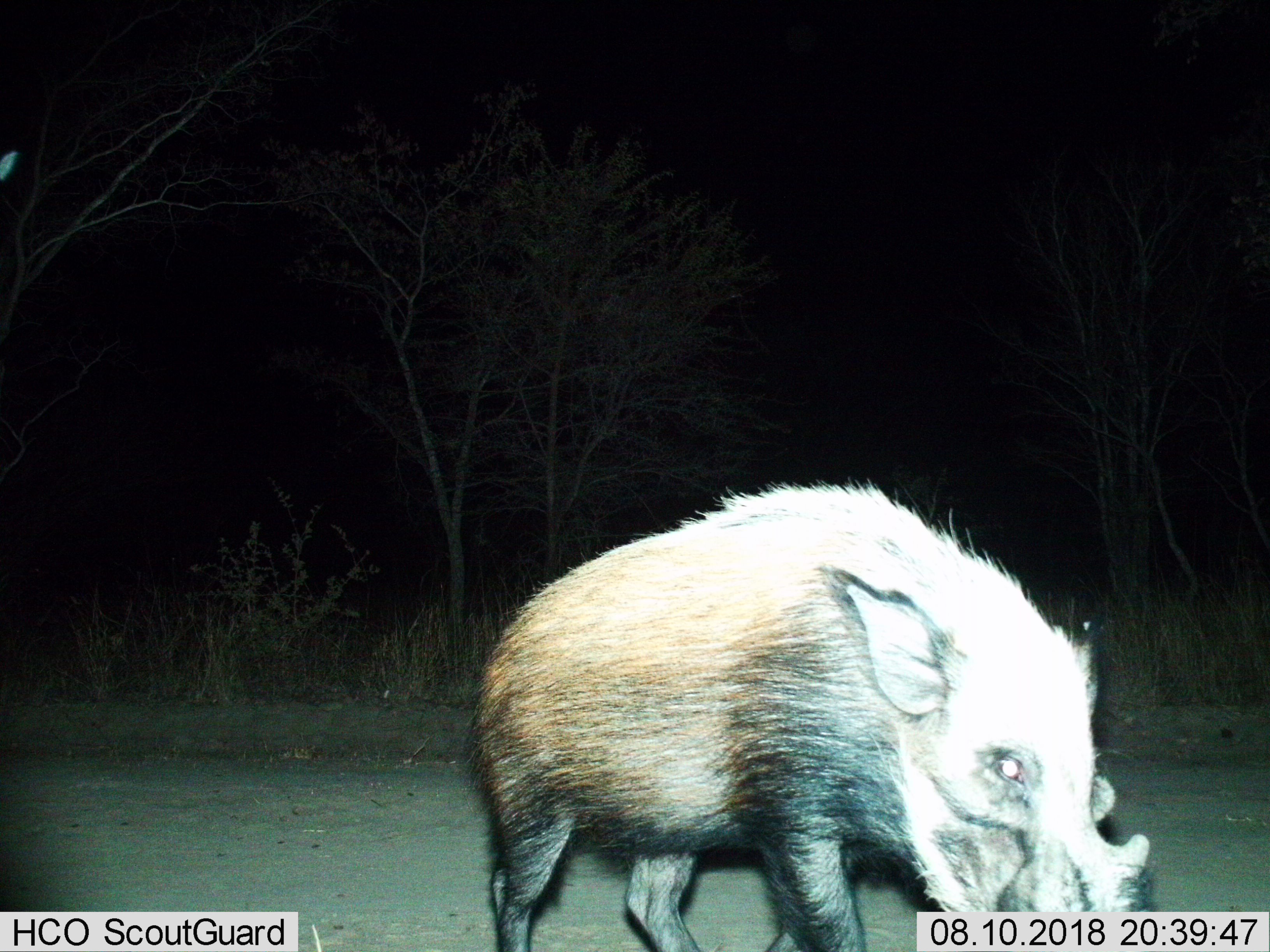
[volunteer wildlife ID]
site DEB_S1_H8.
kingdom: Animalia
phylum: Chordata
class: Mammalia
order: Artiodactyla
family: Suidae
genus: Potamochoerus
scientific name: Potamochoerus larvatus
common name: bushpig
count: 1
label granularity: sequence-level